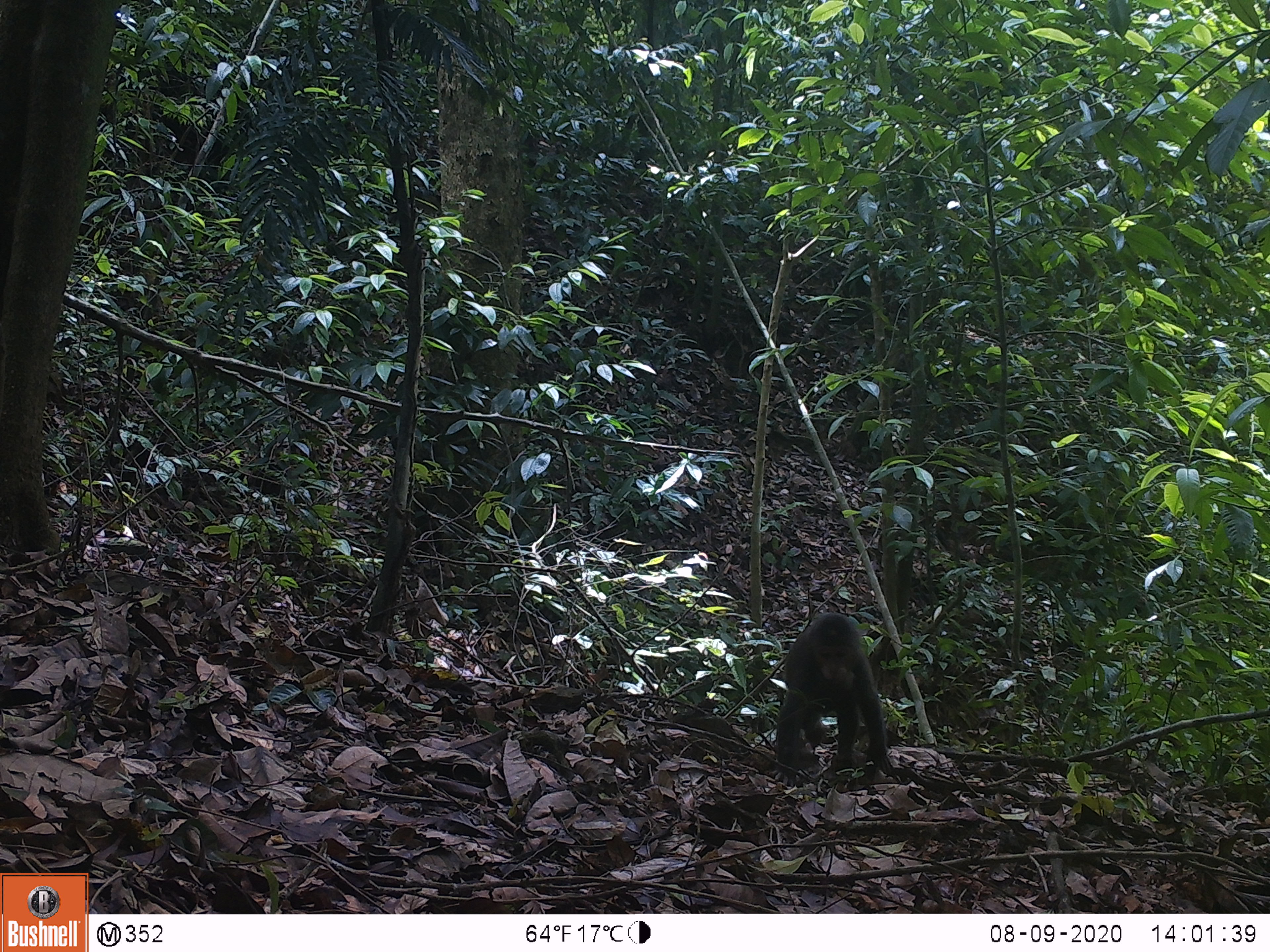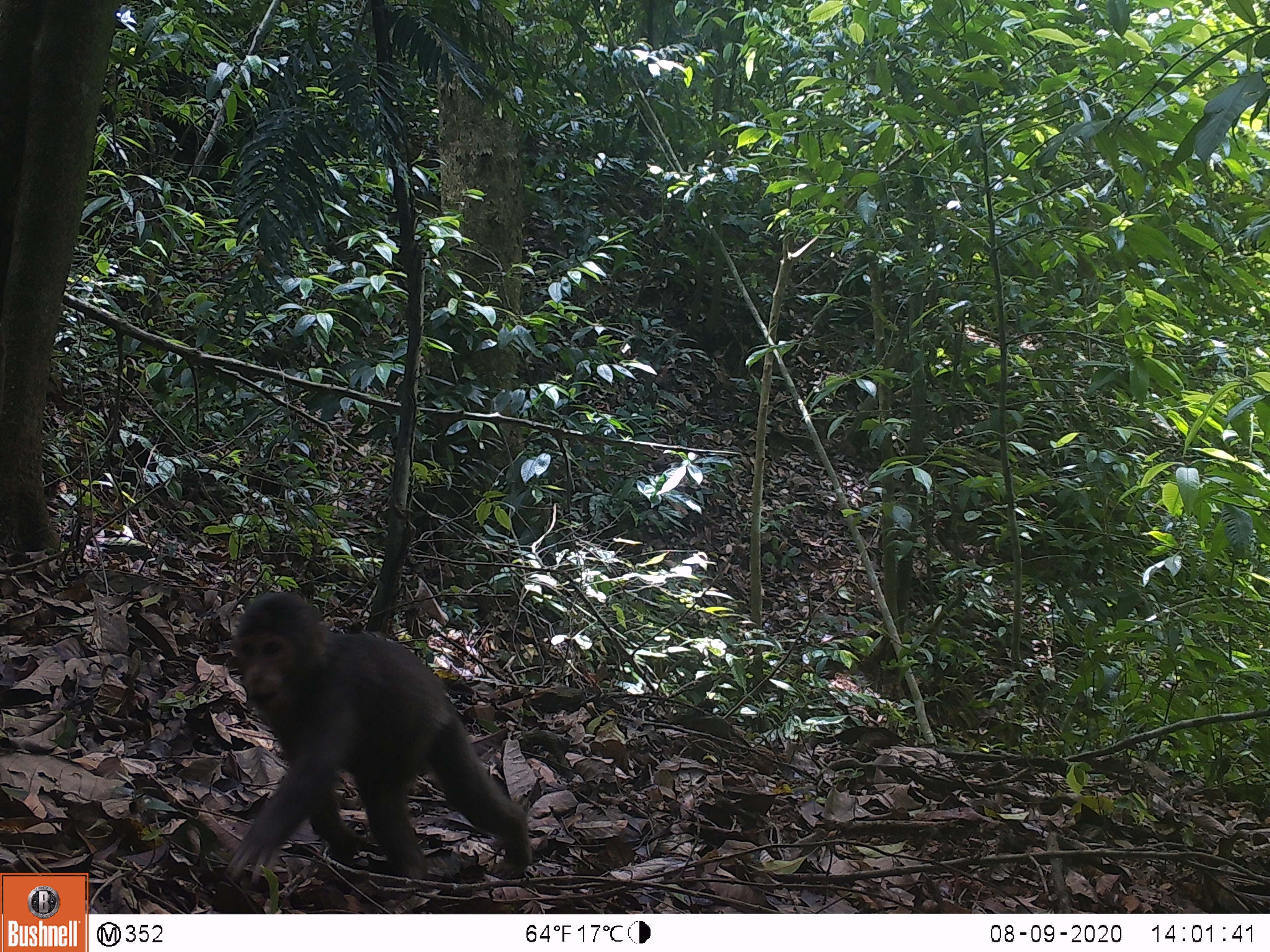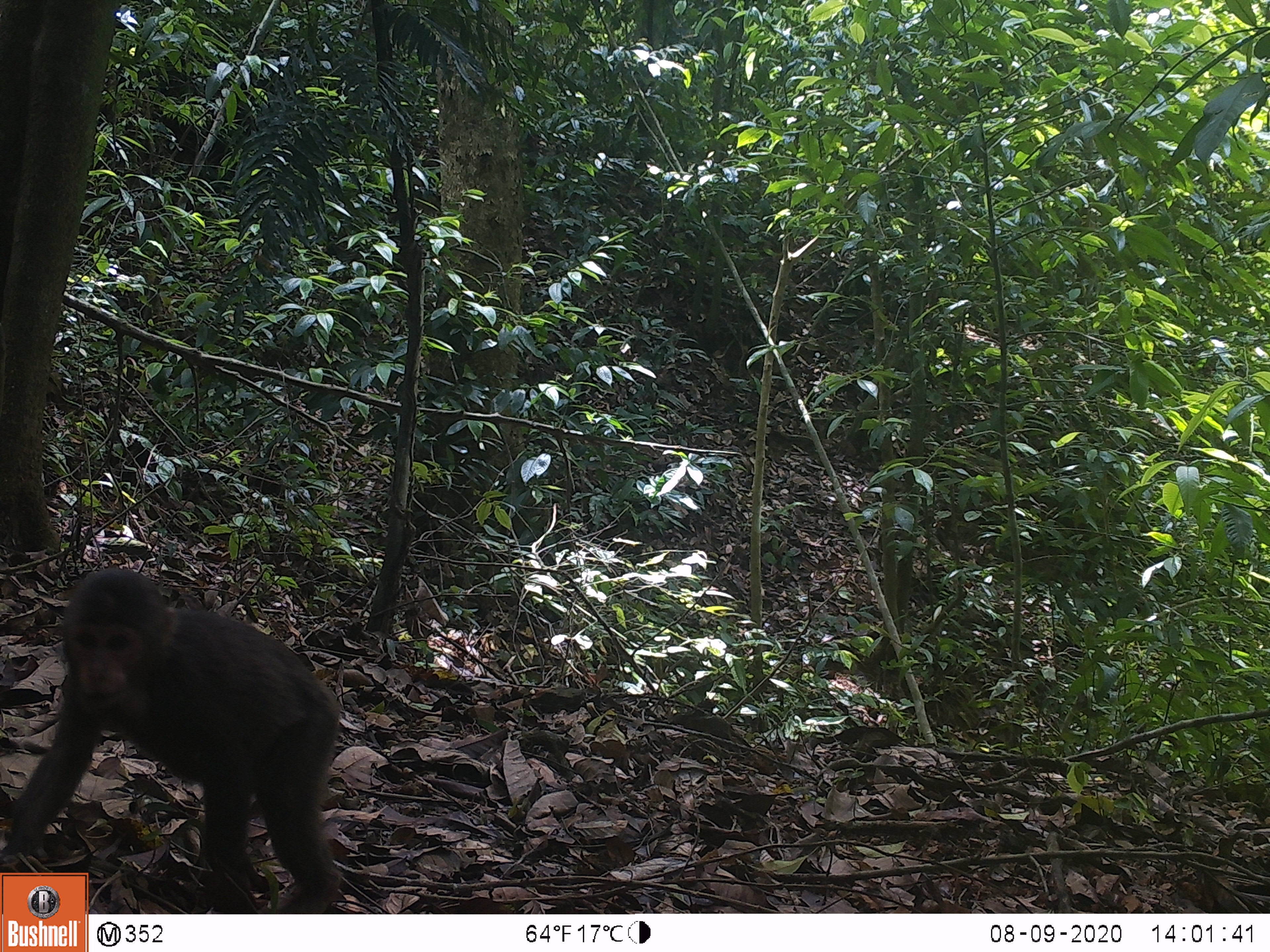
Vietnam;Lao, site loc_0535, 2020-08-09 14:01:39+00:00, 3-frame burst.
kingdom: Animalia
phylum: Chordata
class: Mammalia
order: Primates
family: Cercopithecidae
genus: Macaca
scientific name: Macaca arctoides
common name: stump-tailed macaque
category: stump tailed macaque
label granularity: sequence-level